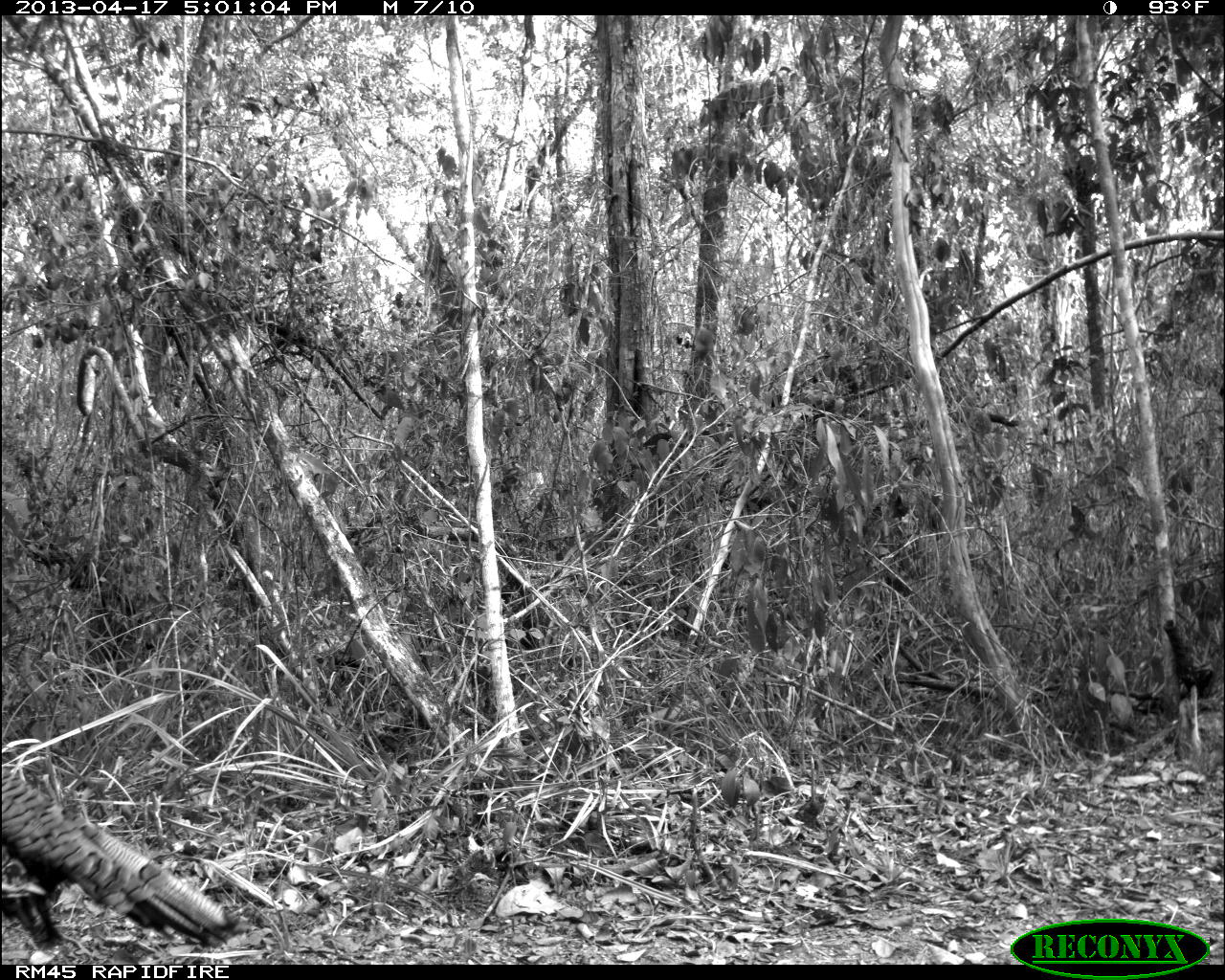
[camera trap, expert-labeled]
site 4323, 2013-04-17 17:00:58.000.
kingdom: Animalia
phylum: Chordata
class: Aves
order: Galliformes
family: Phasianidae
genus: Meleagris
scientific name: Meleagris ocellata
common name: ocellated turkey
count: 1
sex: male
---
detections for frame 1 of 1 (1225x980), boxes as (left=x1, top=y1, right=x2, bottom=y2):
meleagris ocellata: (left=0, top=756, right=241, bottom=954)